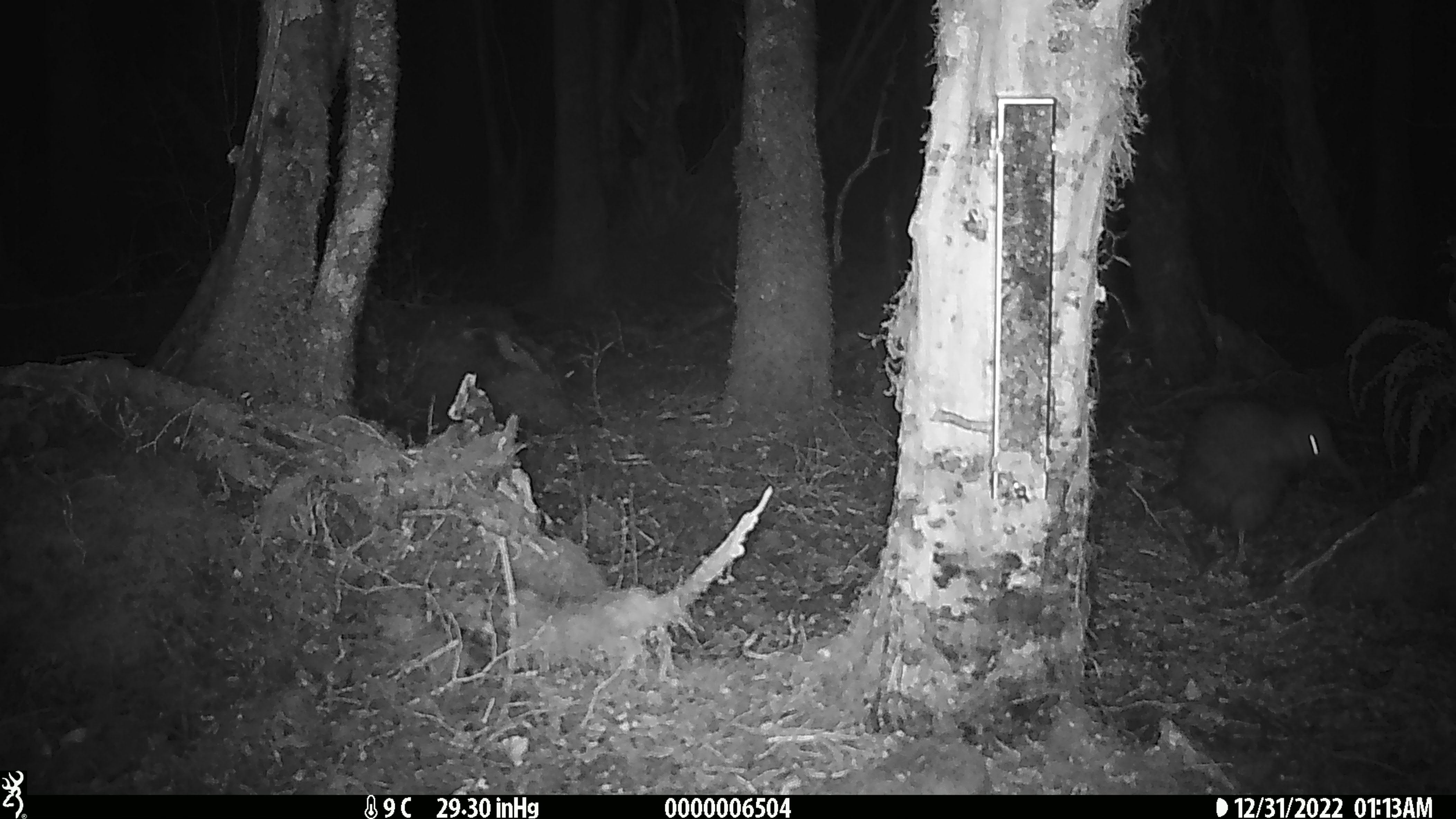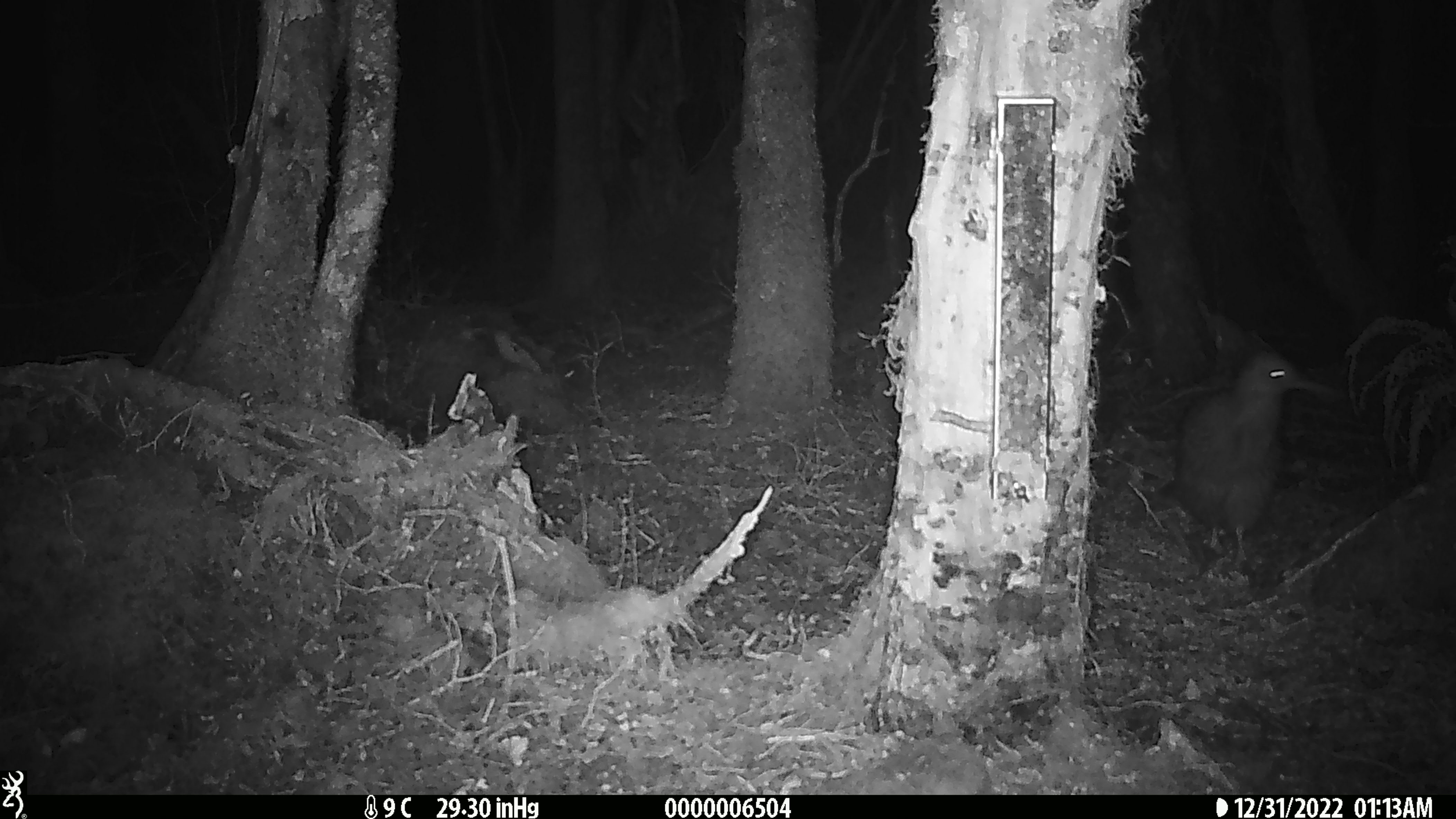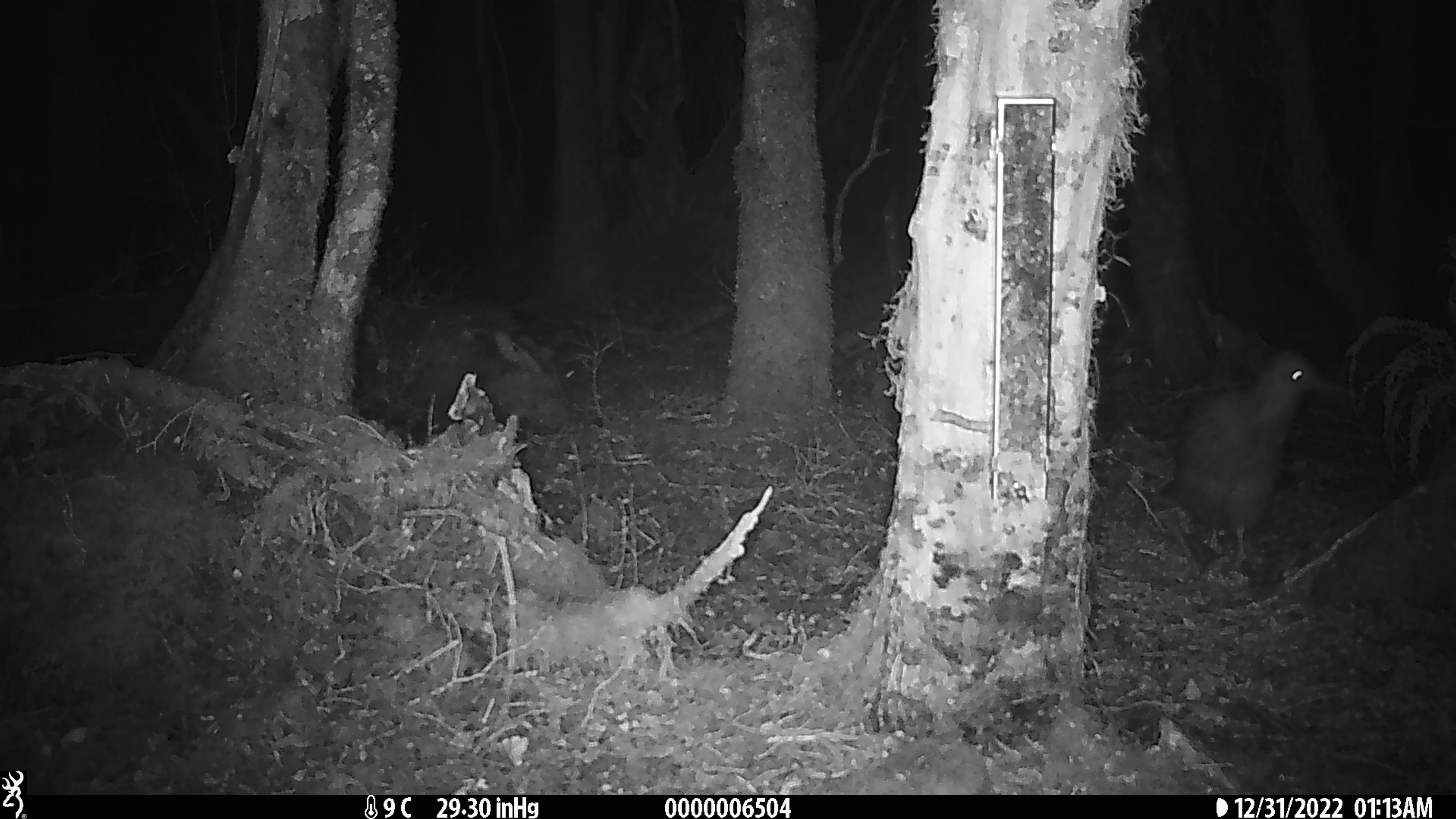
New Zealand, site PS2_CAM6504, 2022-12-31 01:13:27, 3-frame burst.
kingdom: Animalia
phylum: Chordata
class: Aves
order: Apterygiformes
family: Apterygidae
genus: Apteryx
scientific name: Apteryx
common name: kiwi